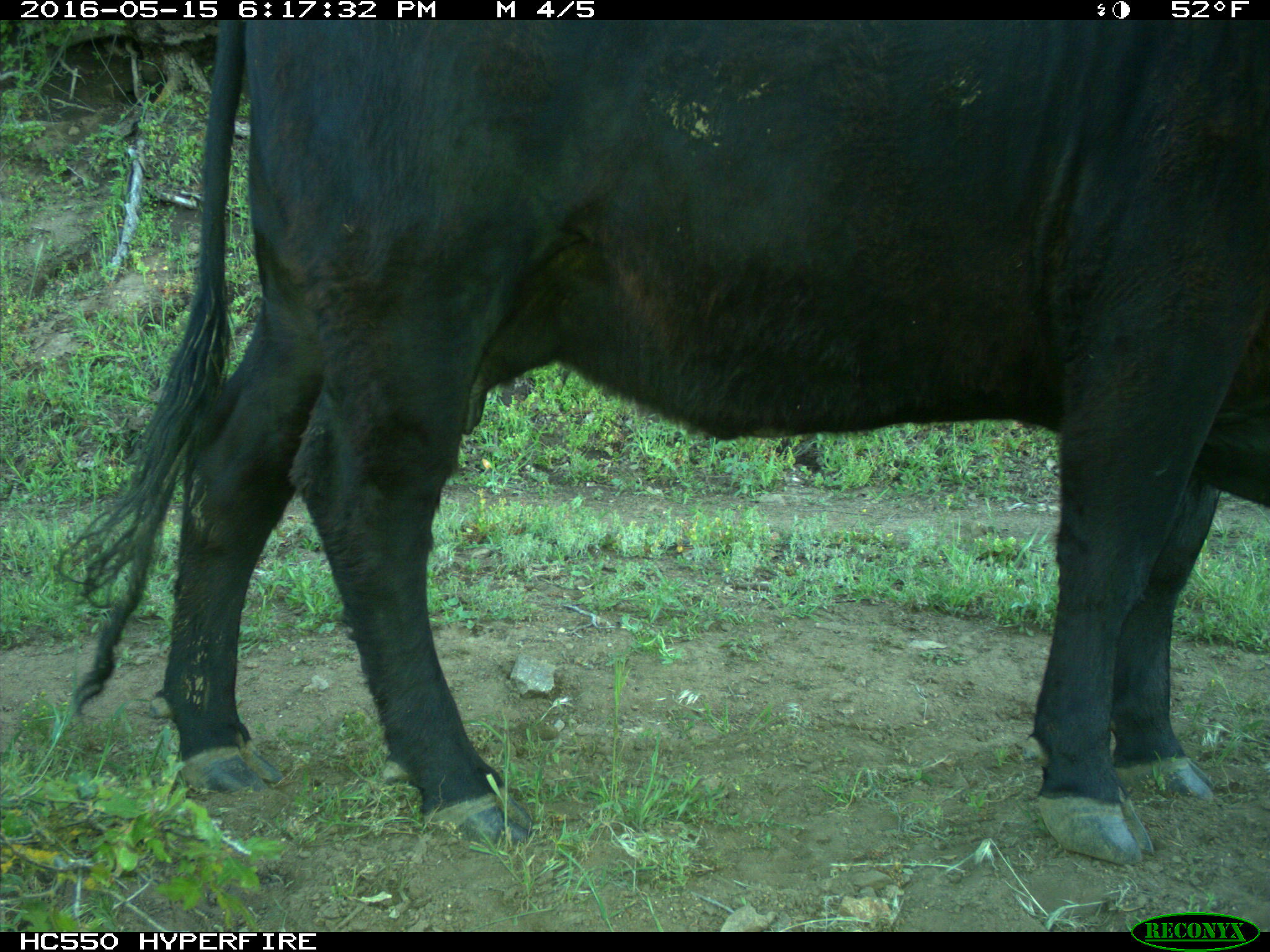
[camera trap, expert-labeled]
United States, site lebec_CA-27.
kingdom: Animalia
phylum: Chordata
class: Mammalia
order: Artiodactyla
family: Bovidae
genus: Bos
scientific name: Bos taurus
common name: domestic cow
Bos taurus (domestic cow).